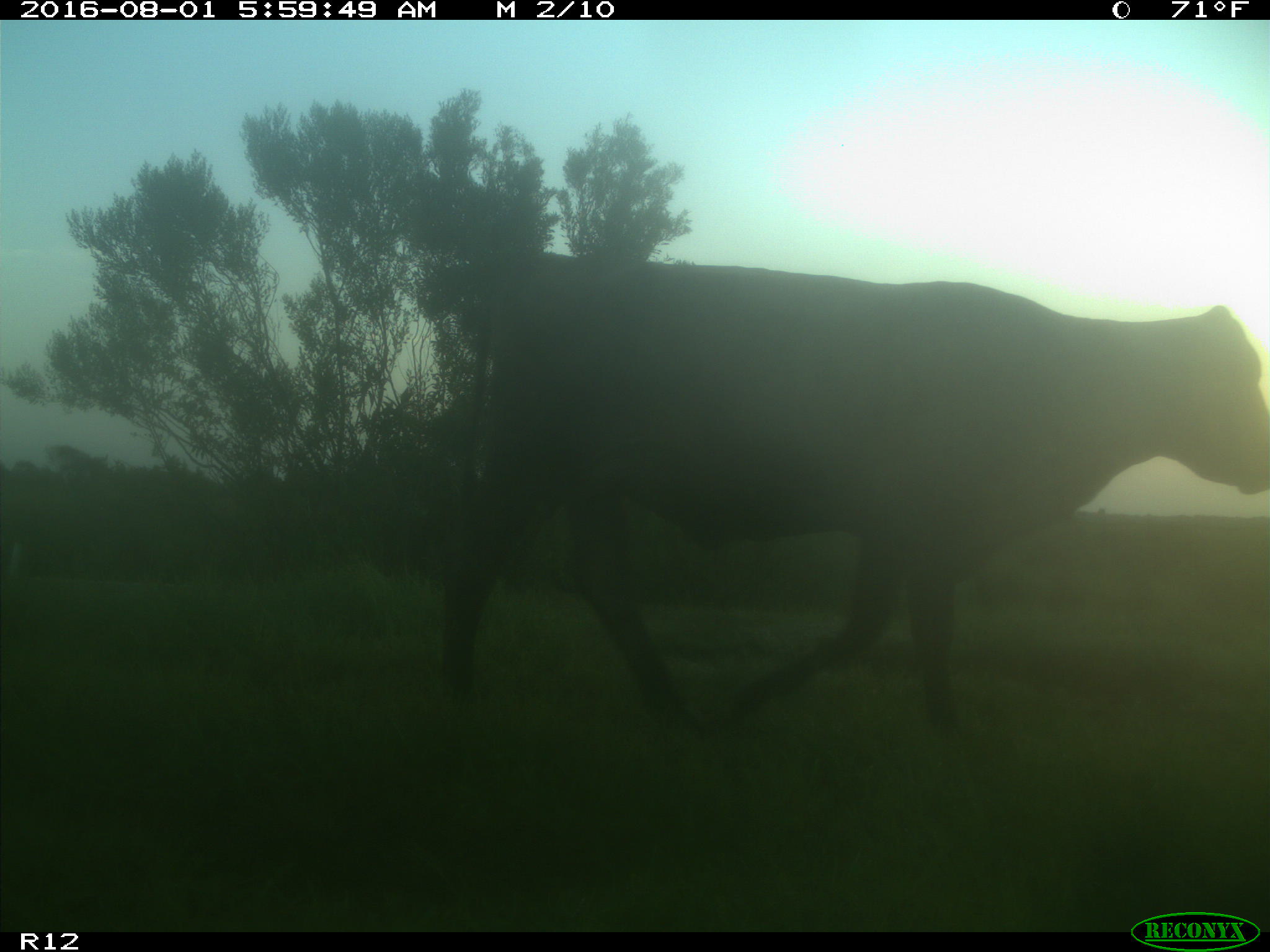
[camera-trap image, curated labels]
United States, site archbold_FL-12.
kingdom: Animalia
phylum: Chordata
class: Mammalia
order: Artiodactyla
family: Bovidae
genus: Bos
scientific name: Bos taurus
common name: domestic cow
Bos taurus (domestic cow).